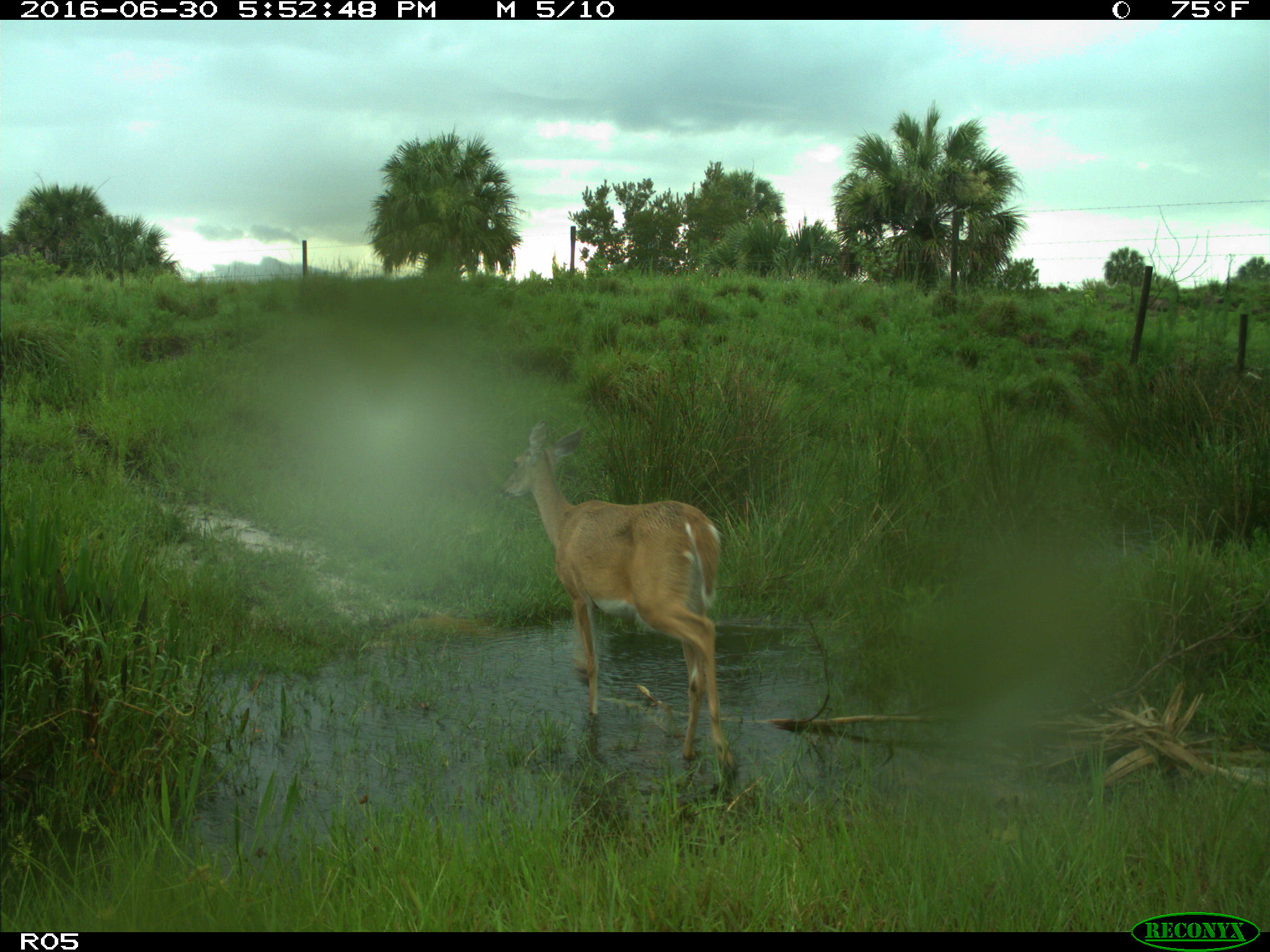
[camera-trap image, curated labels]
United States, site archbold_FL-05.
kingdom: Animalia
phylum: Chordata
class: Mammalia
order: Artiodactyla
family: Cervidae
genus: Odocoileus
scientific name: Odocoileus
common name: deer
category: unidentified deer